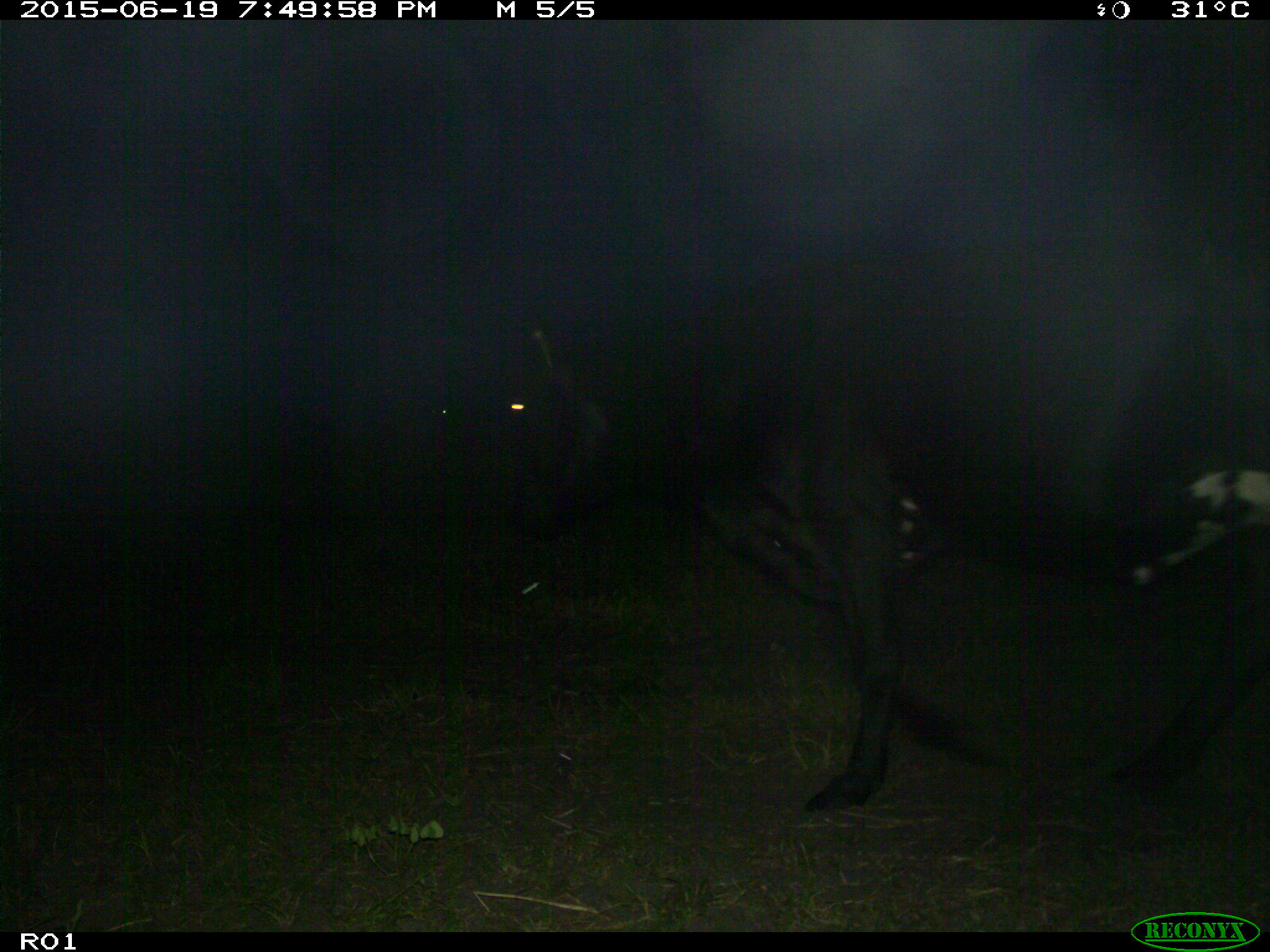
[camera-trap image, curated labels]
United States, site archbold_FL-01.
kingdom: Animalia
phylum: Chordata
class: Mammalia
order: Artiodactyla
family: Bovidae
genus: Bos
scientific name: Bos taurus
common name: domestic cow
Bos taurus (domestic cow).